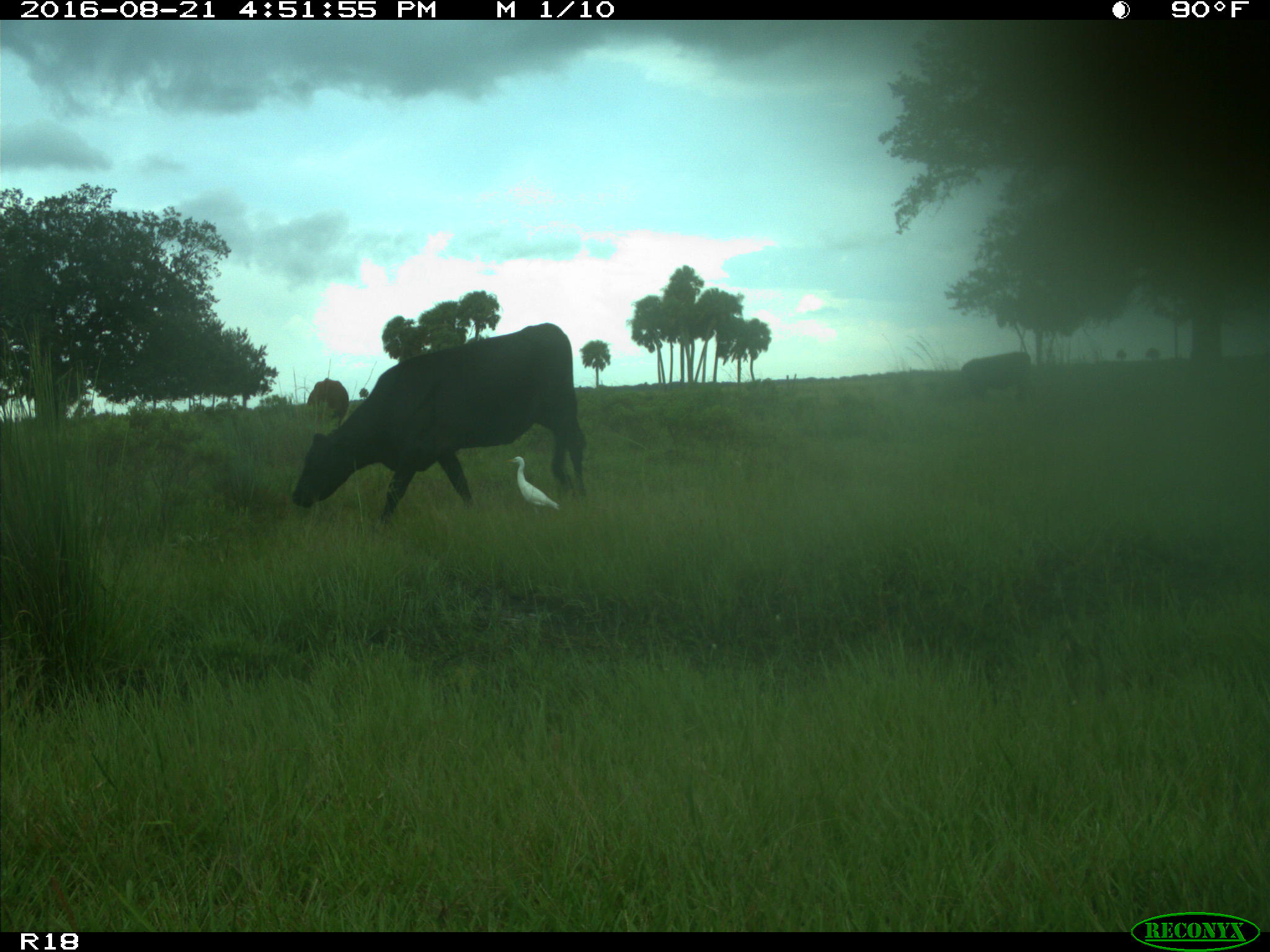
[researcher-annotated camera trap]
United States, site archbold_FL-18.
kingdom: Animalia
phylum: Chordata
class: Mammalia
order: Artiodactyla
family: Bovidae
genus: Bos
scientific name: Bos taurus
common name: domestic cow